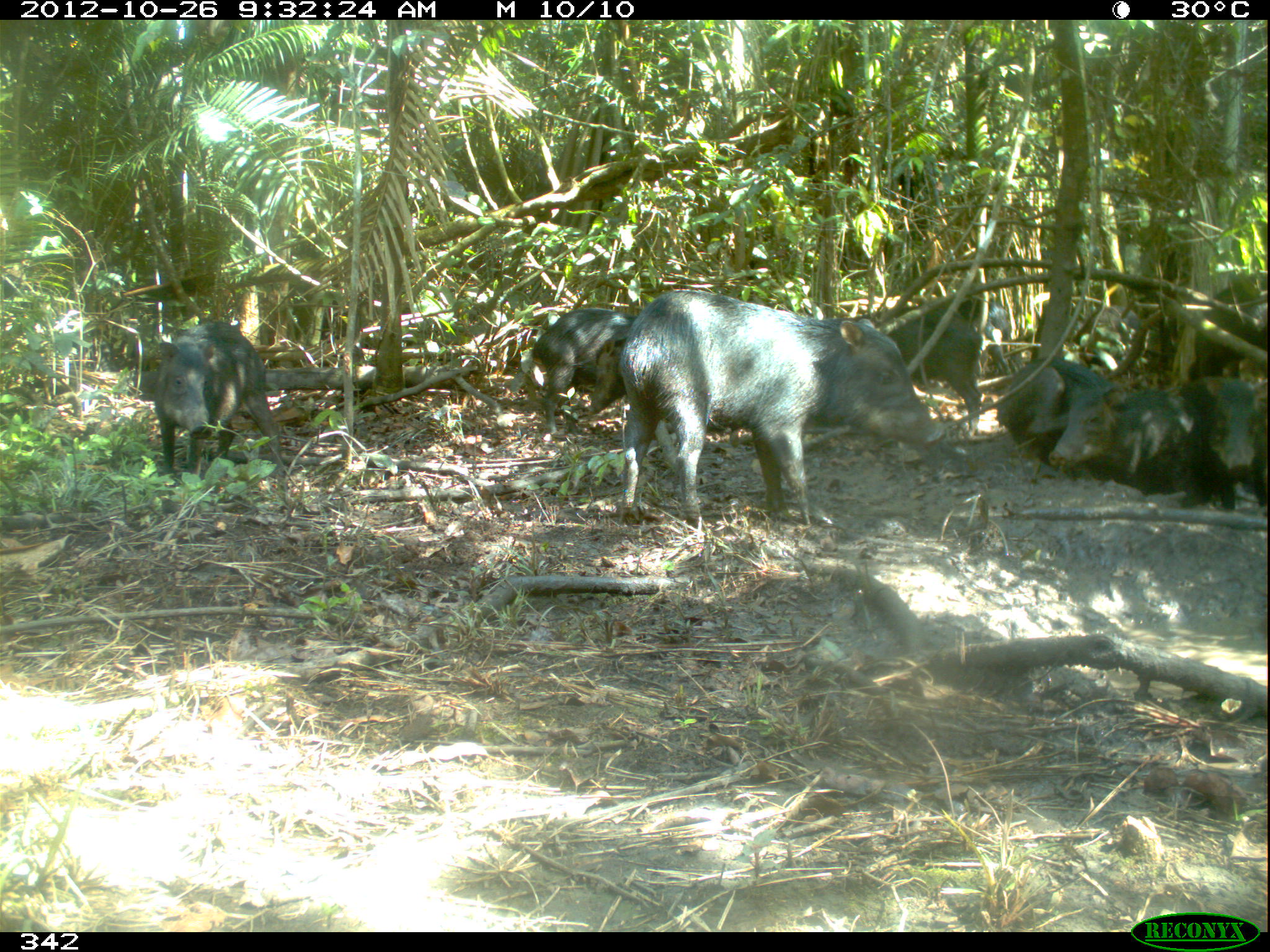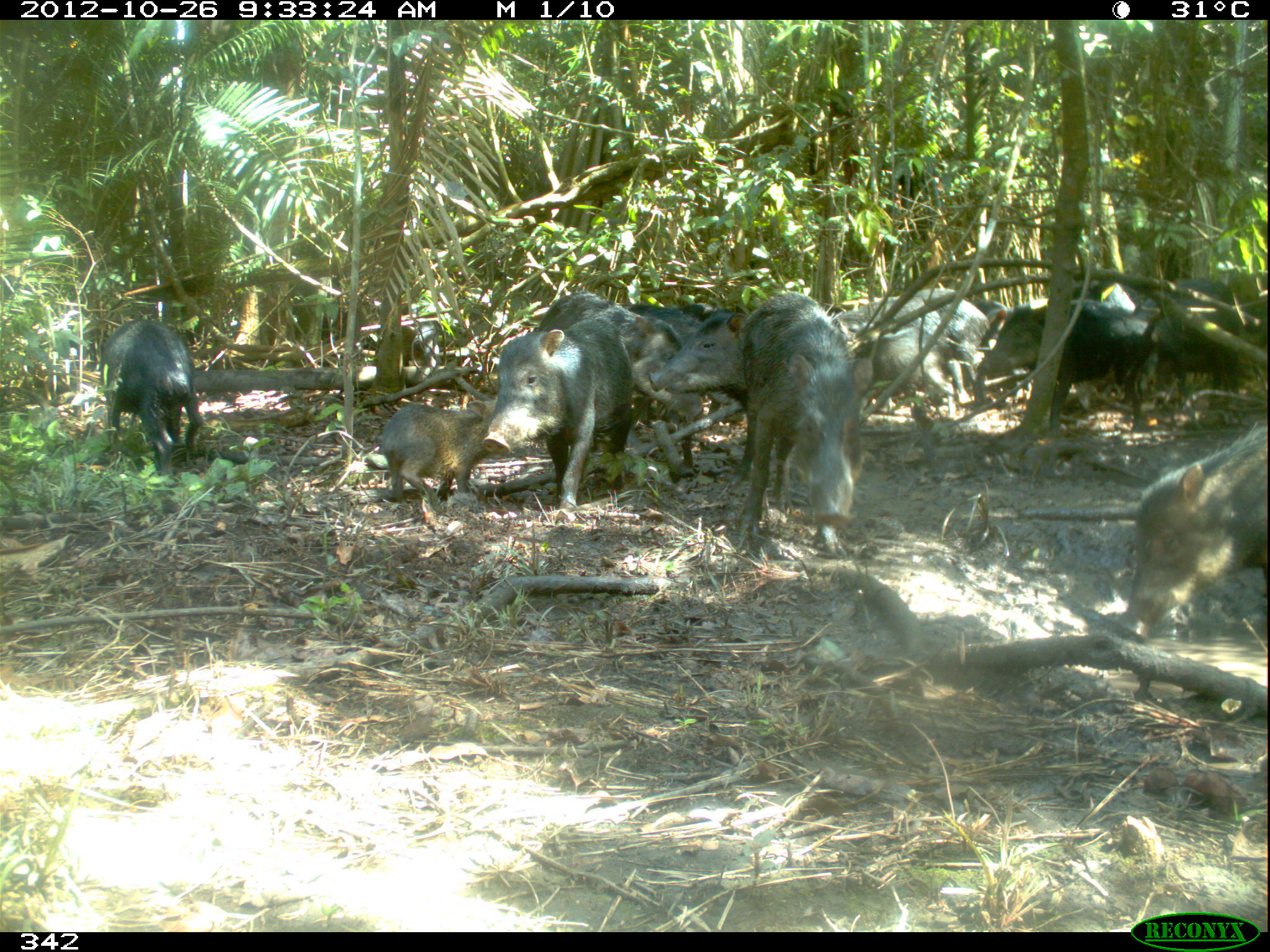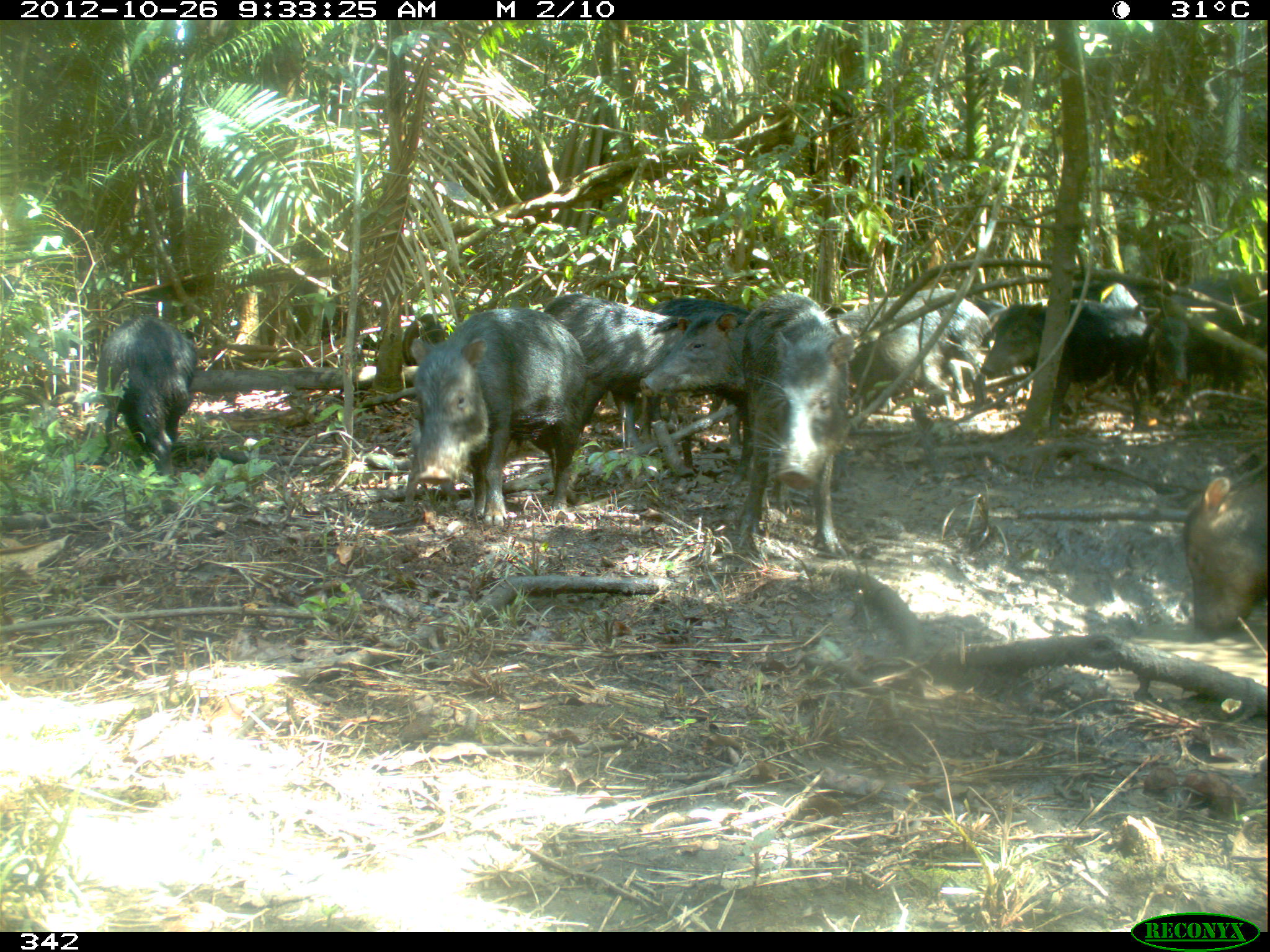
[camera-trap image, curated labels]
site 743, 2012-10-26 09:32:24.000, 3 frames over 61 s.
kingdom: Animalia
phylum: Chordata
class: Mammalia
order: Artiodactyla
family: Tayassuidae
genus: Tayassu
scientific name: Tayassu pecari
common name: white-lipped peccary